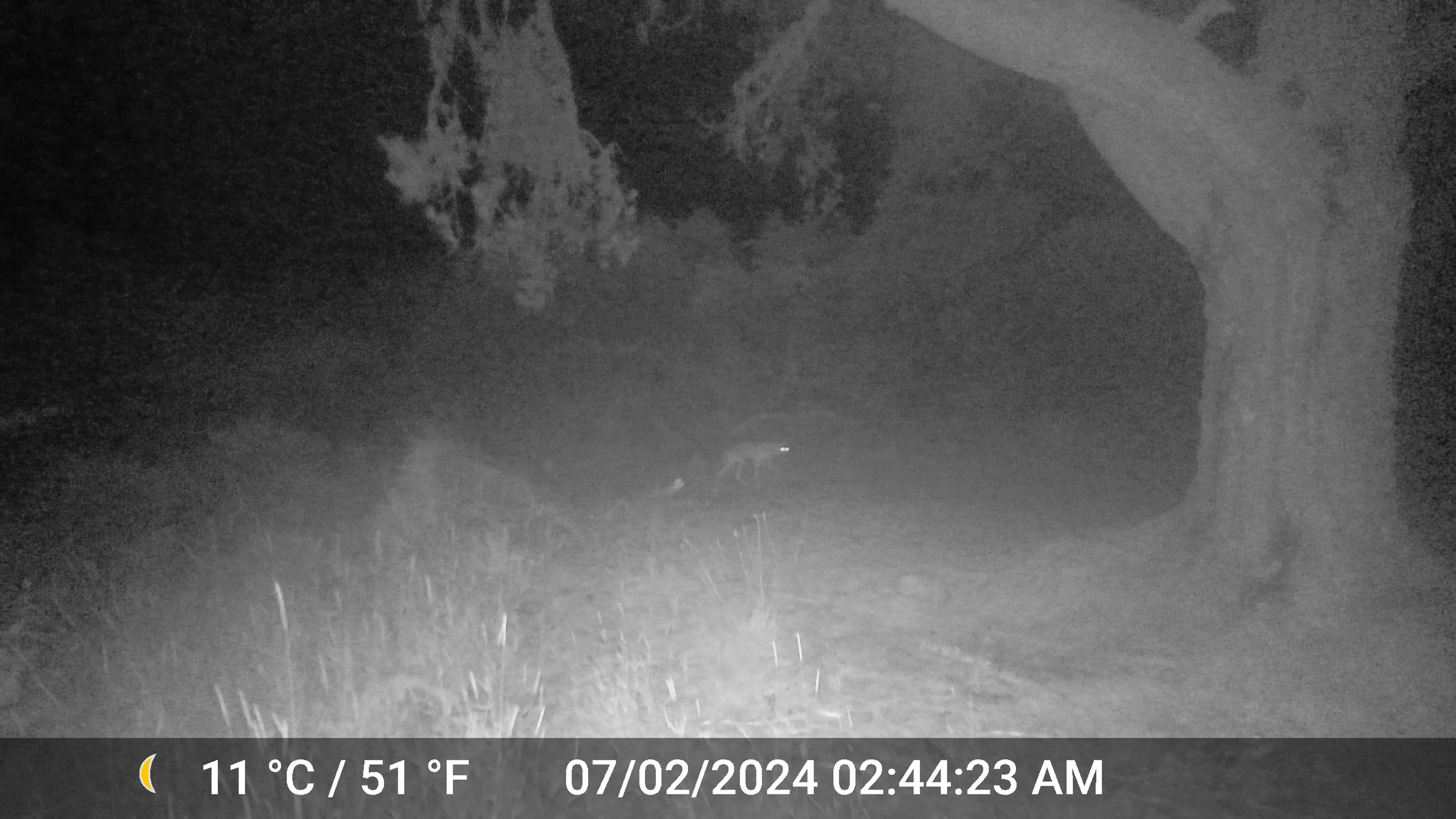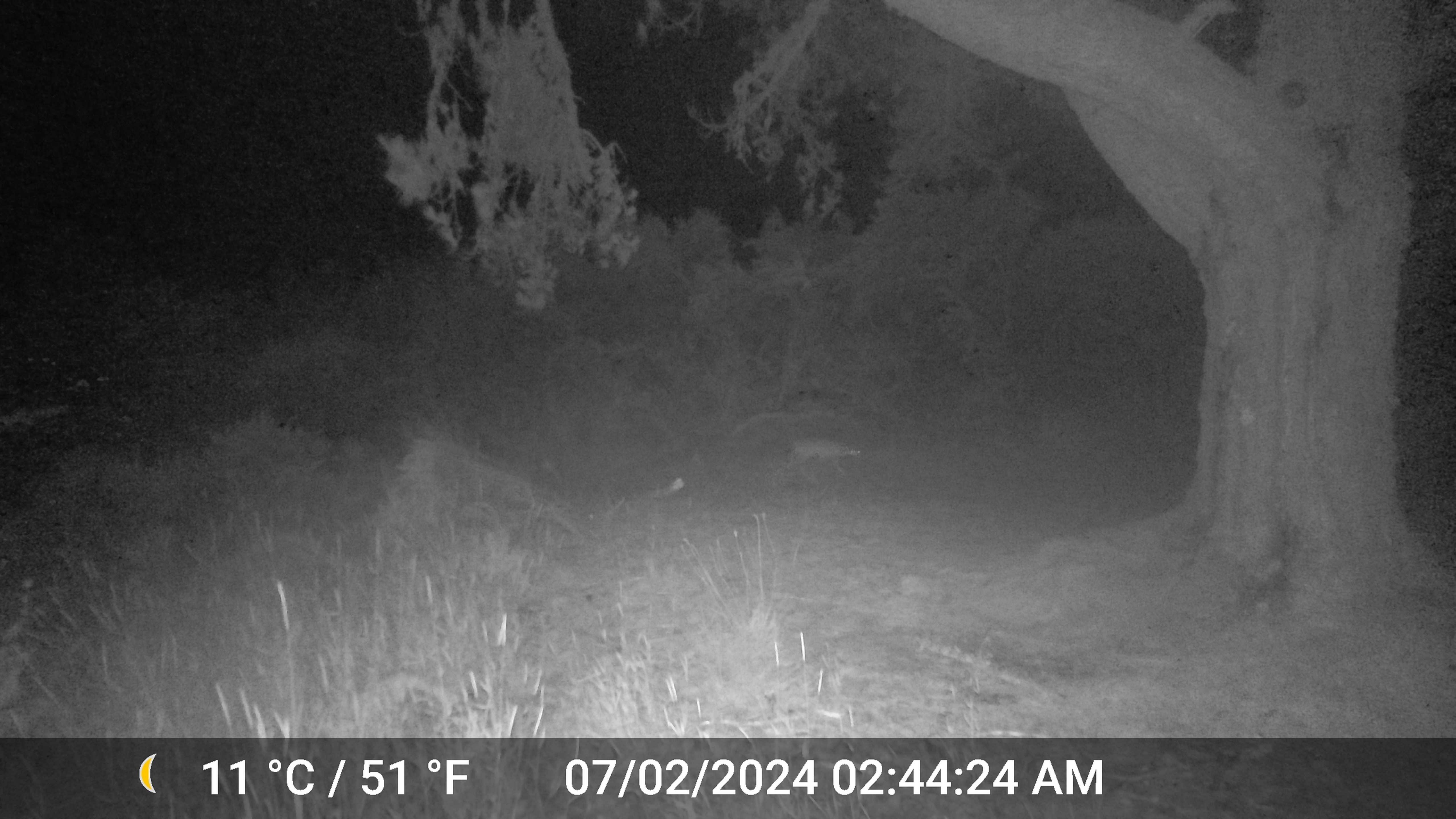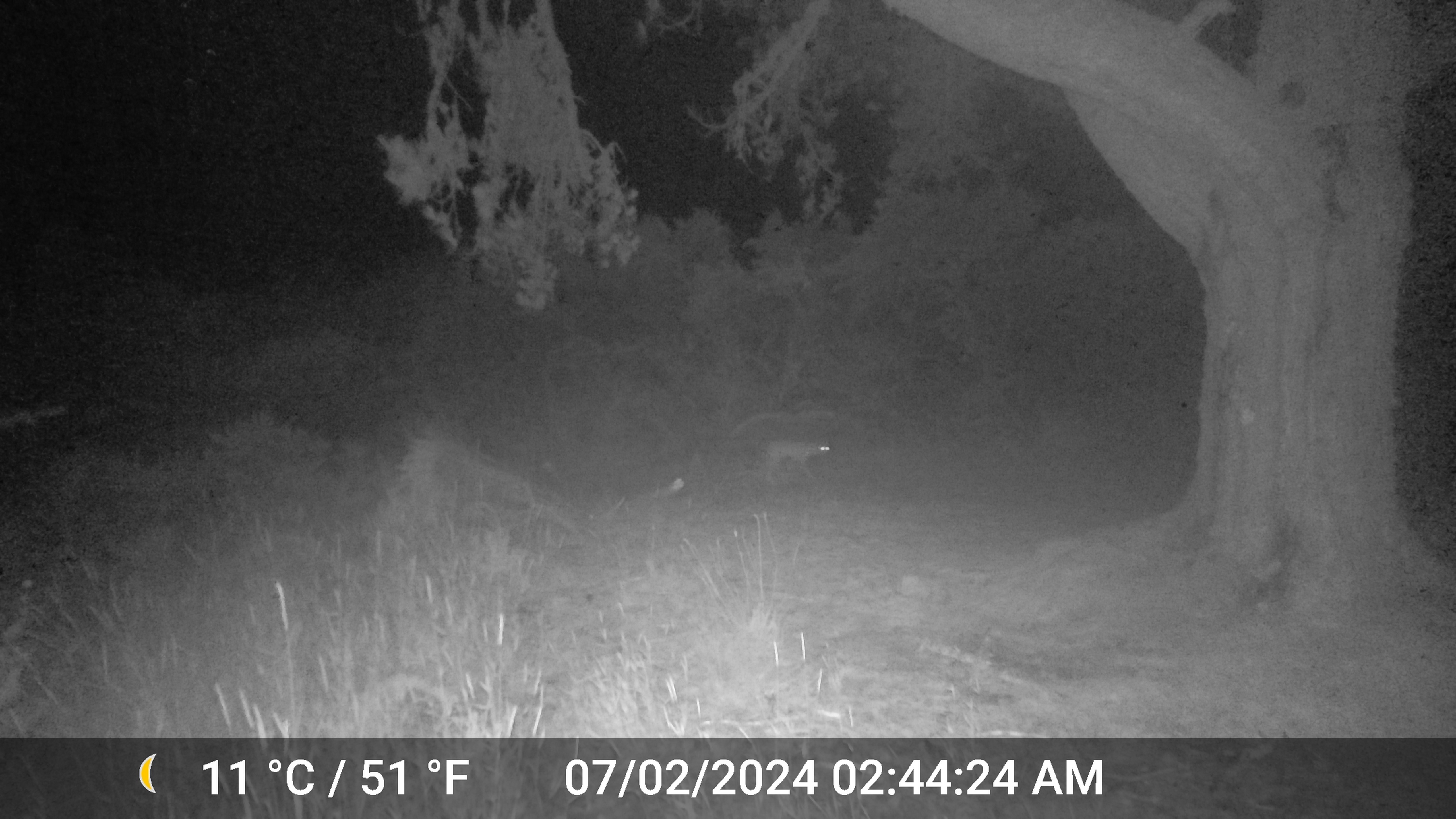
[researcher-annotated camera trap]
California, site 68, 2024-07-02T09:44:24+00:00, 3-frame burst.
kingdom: Animalia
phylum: Chordata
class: Mammalia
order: Carnivora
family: Canidae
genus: Canis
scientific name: Canis latrans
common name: coyote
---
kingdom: Animalia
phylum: Chordata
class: Mammalia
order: Carnivora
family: Felidae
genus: Lynx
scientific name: Lynx rufus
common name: bobcat